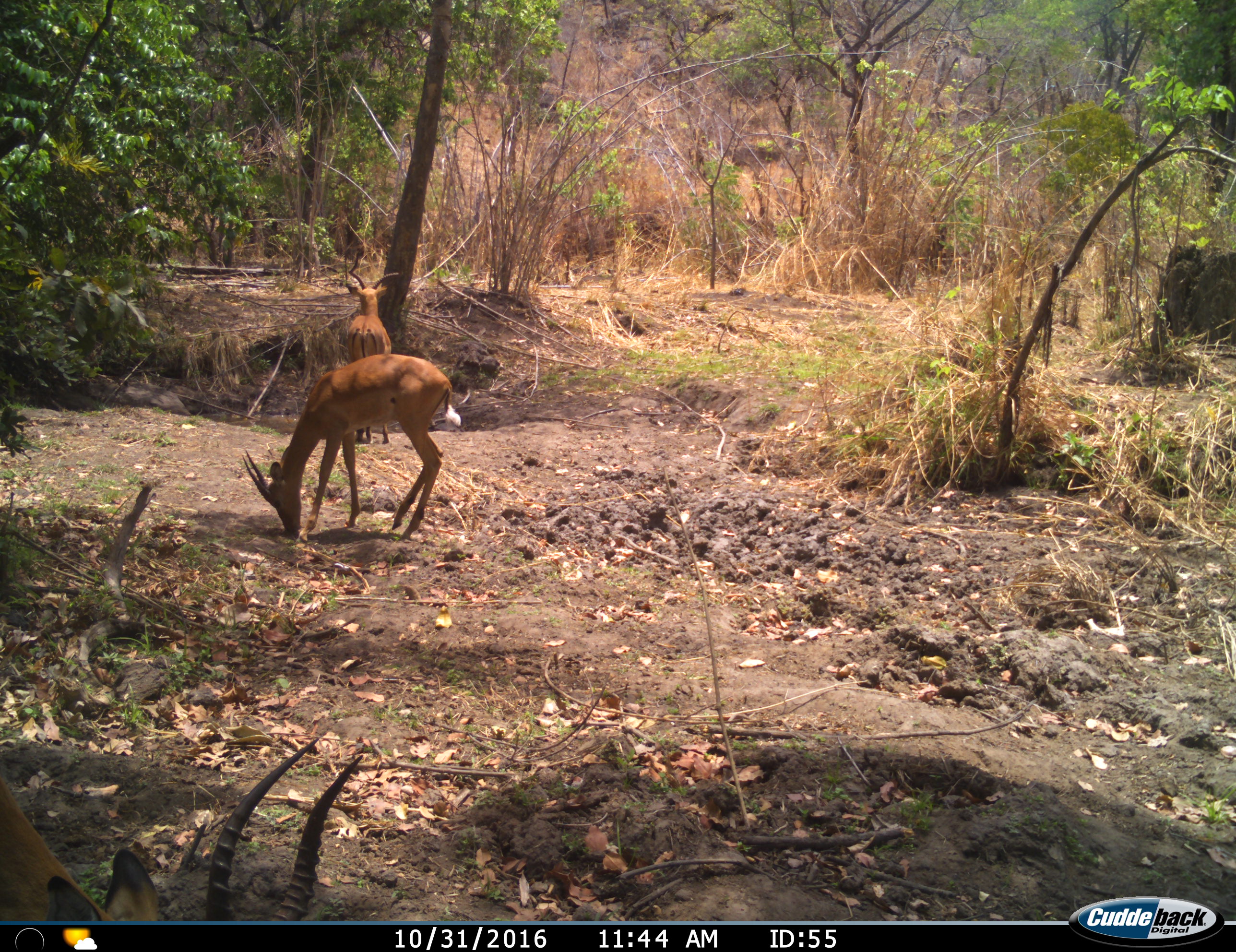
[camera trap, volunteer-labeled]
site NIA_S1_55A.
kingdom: Animalia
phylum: Chordata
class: Mammalia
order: Artiodactyla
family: Bovidae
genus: Aepyceros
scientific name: Aepyceros melampus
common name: impala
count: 3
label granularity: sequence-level